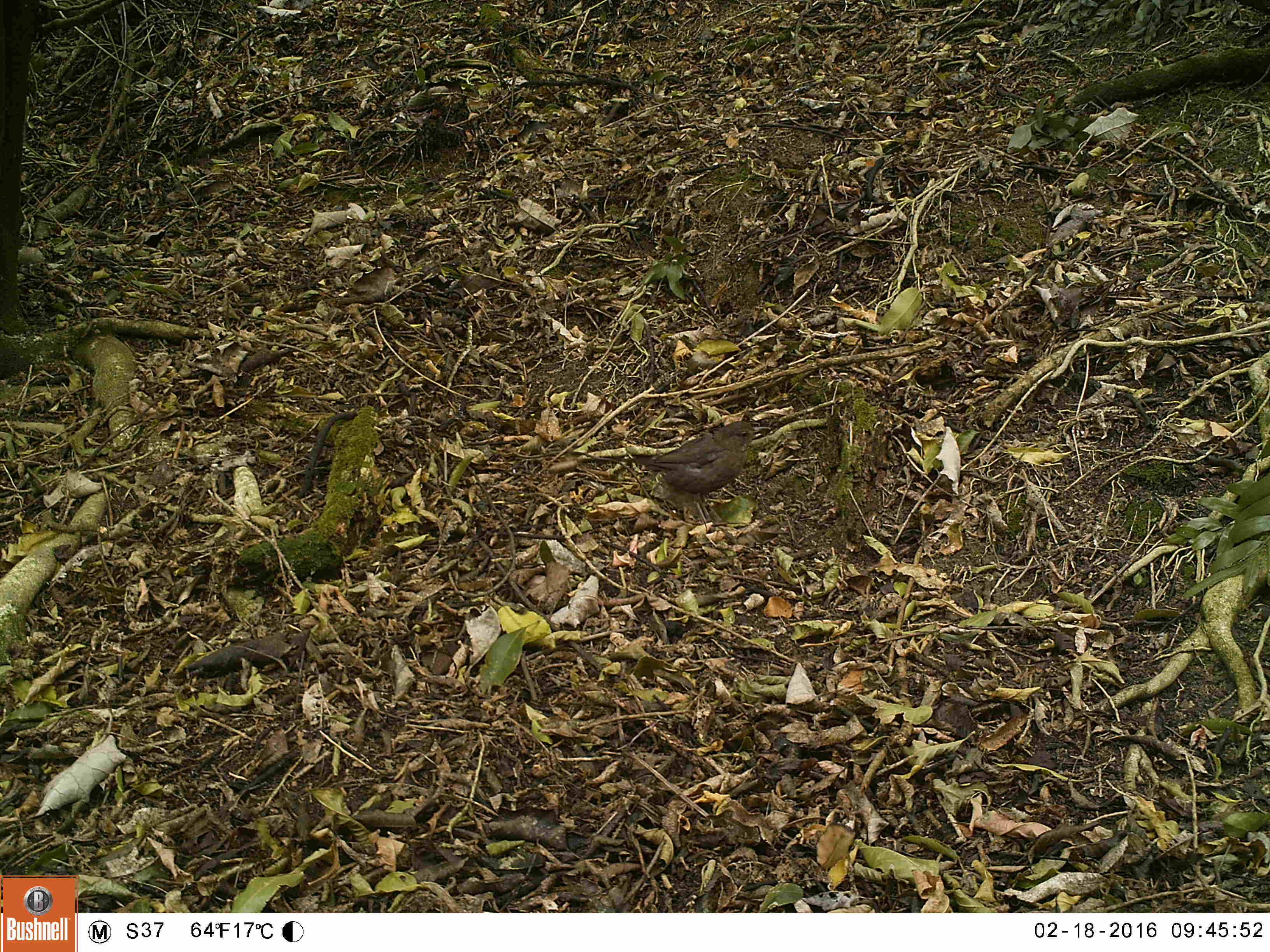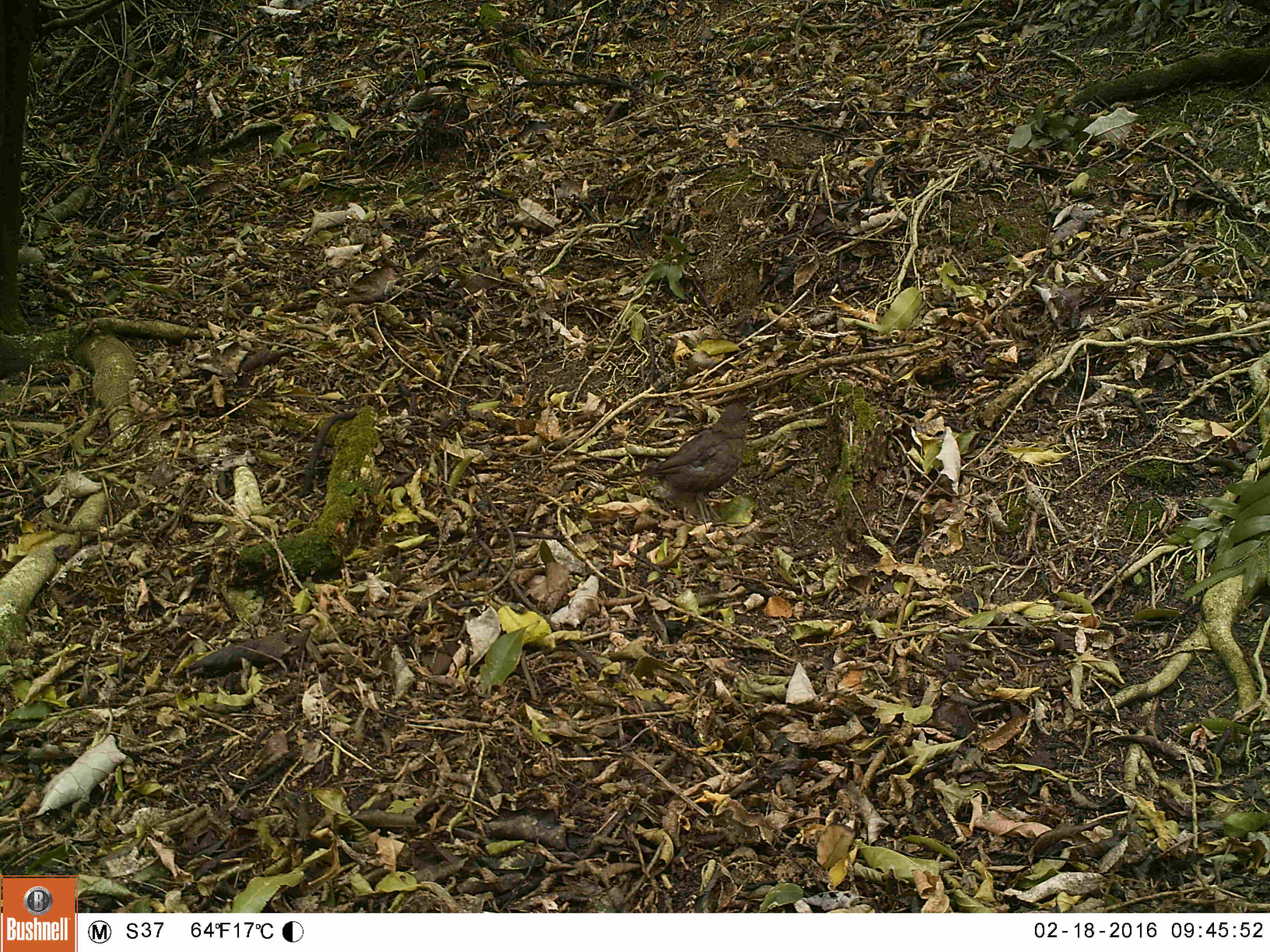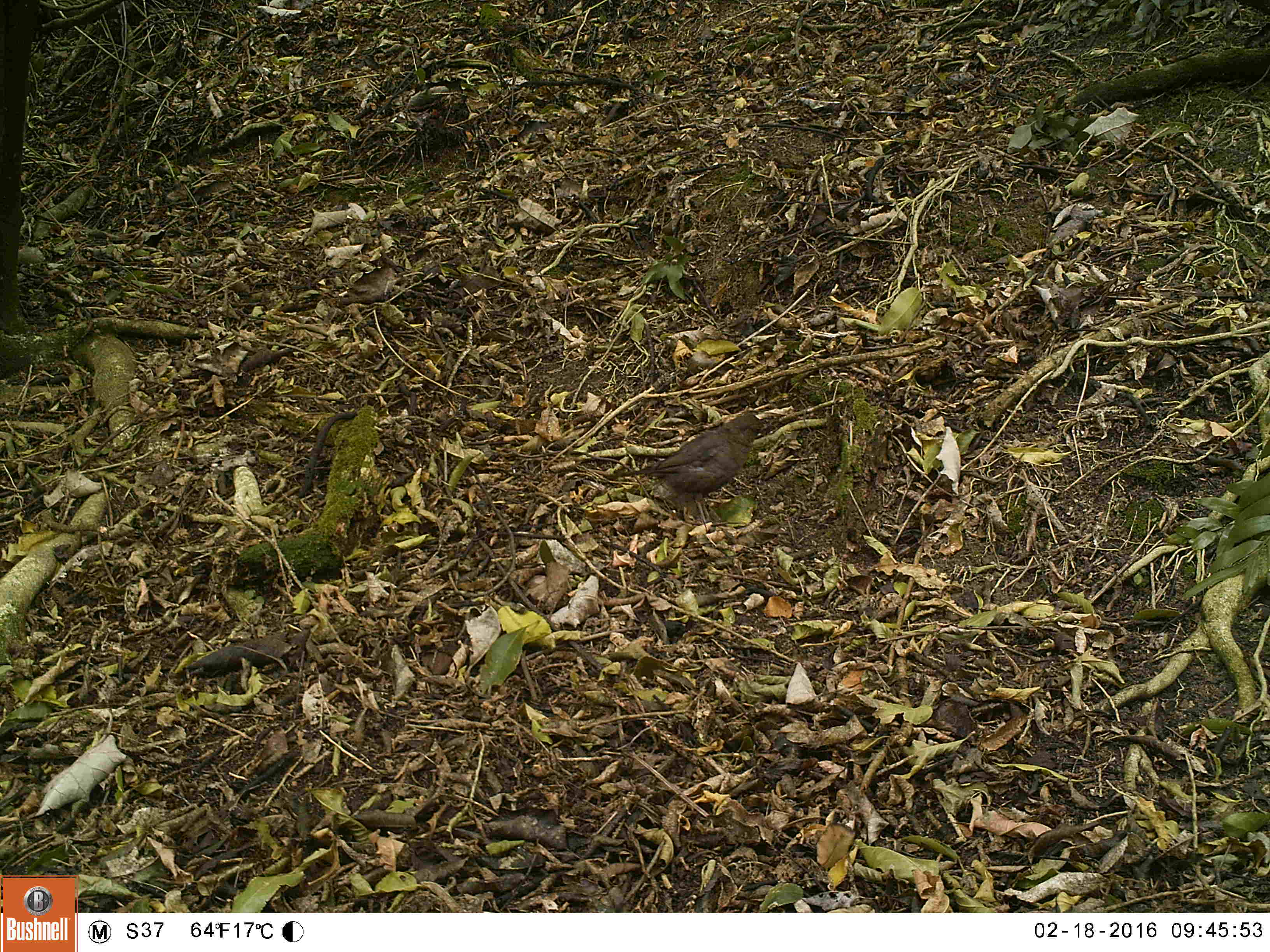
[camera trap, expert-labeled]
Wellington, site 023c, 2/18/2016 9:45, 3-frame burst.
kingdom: Animalia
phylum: Chordata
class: Aves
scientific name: Aves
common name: bird